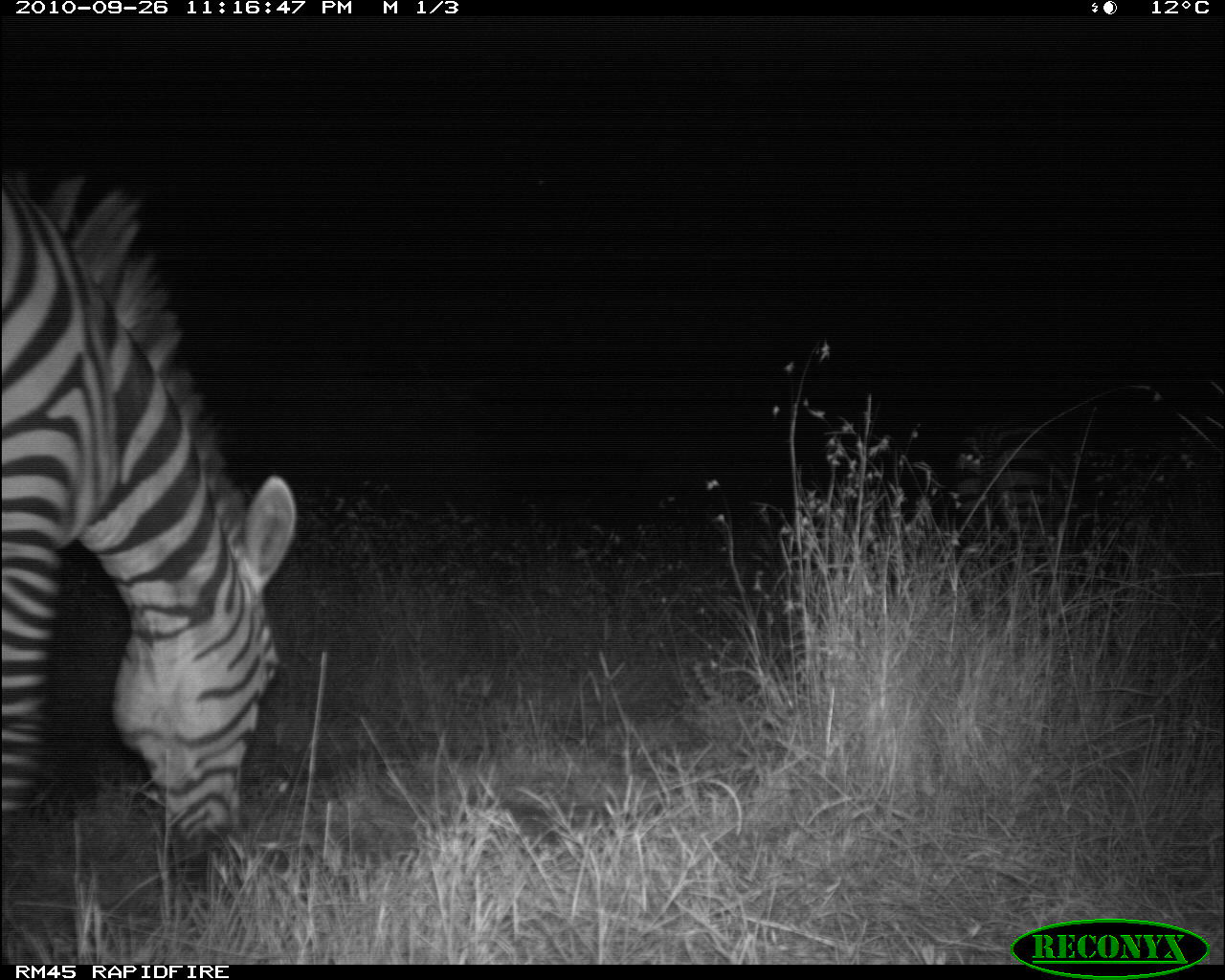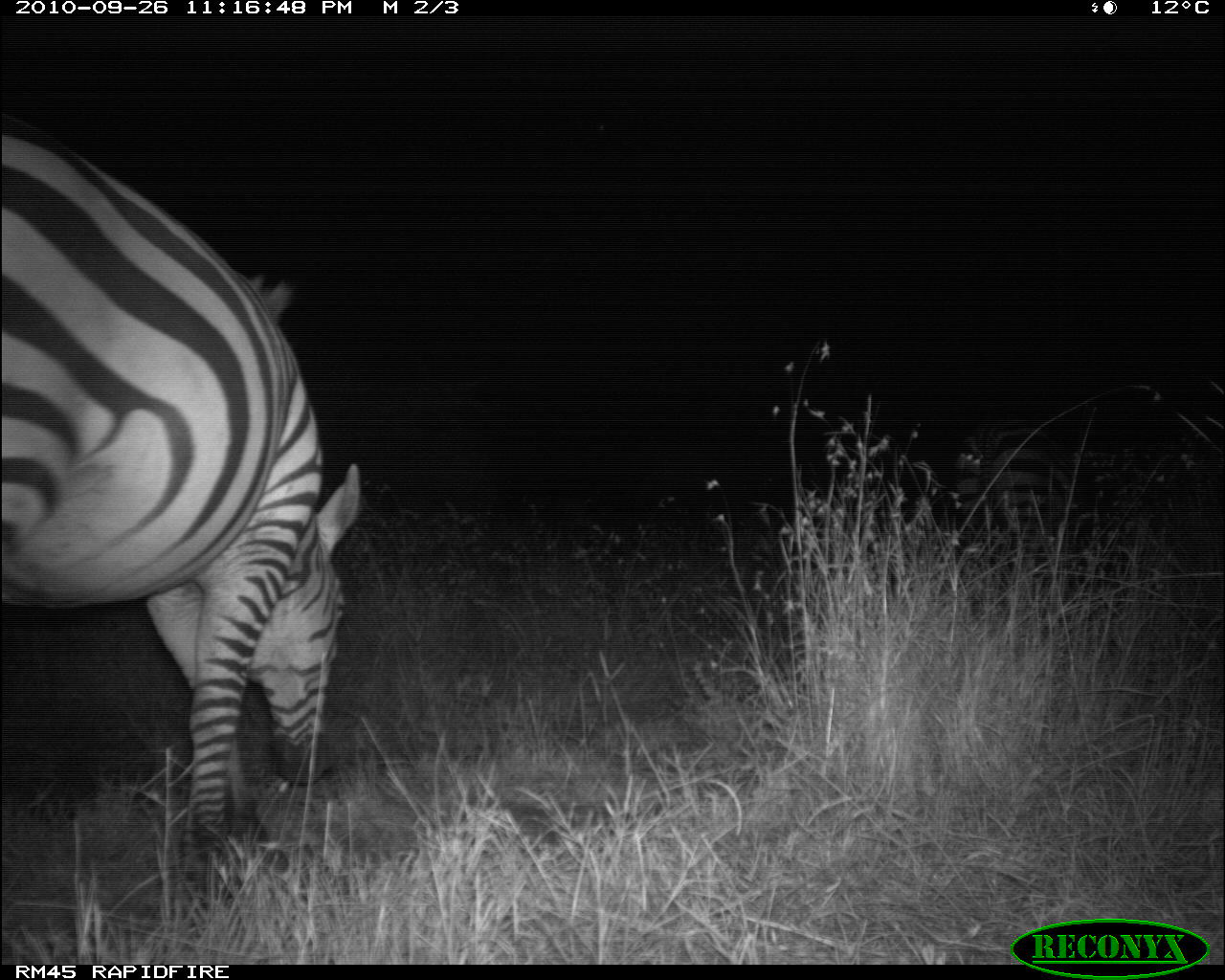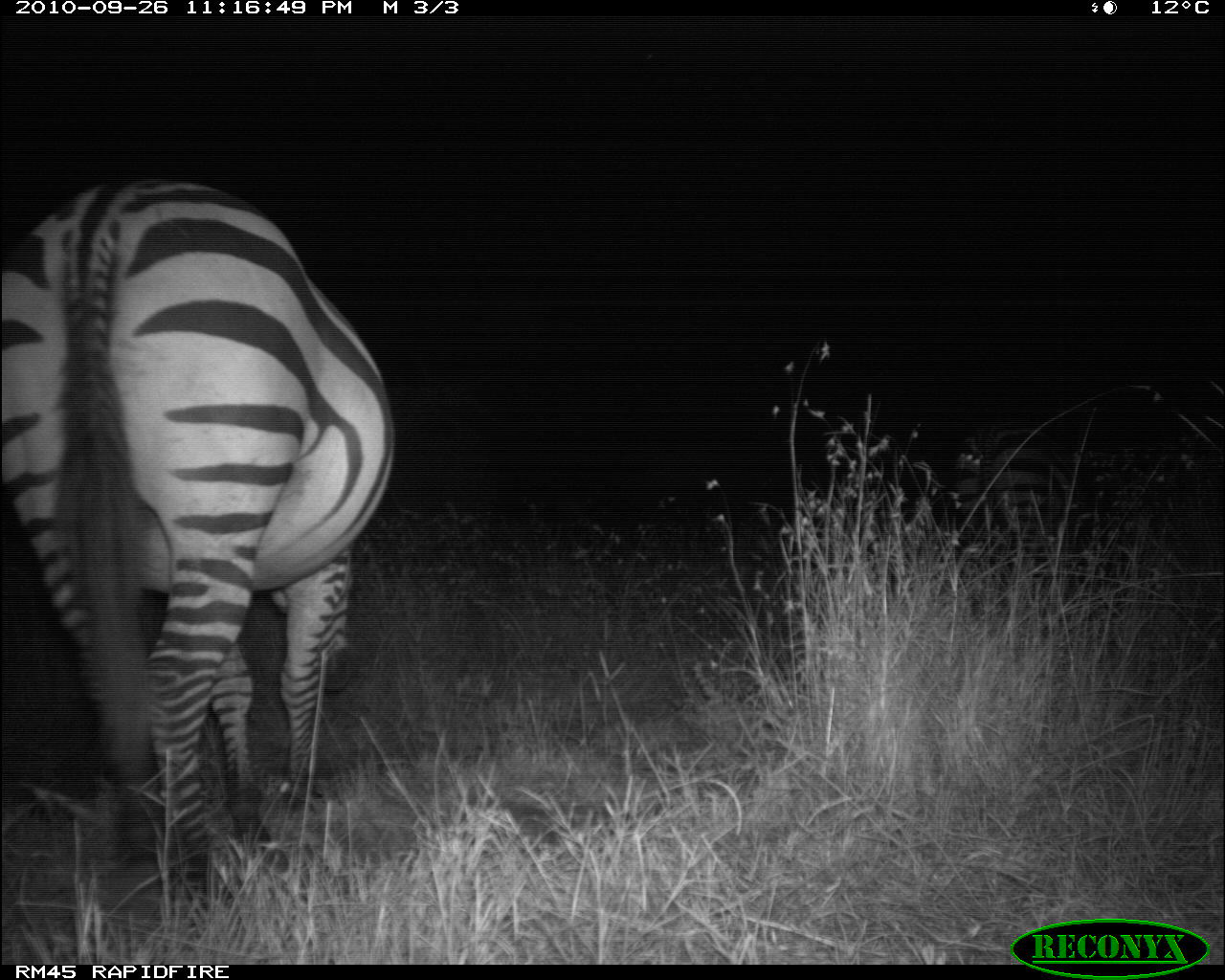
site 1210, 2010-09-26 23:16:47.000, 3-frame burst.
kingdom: Animalia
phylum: Chordata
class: Mammalia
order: Perissodactyla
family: Equidae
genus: Equus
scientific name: Equus quagga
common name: plains zebra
Equus quagga (plains zebra), count 2.